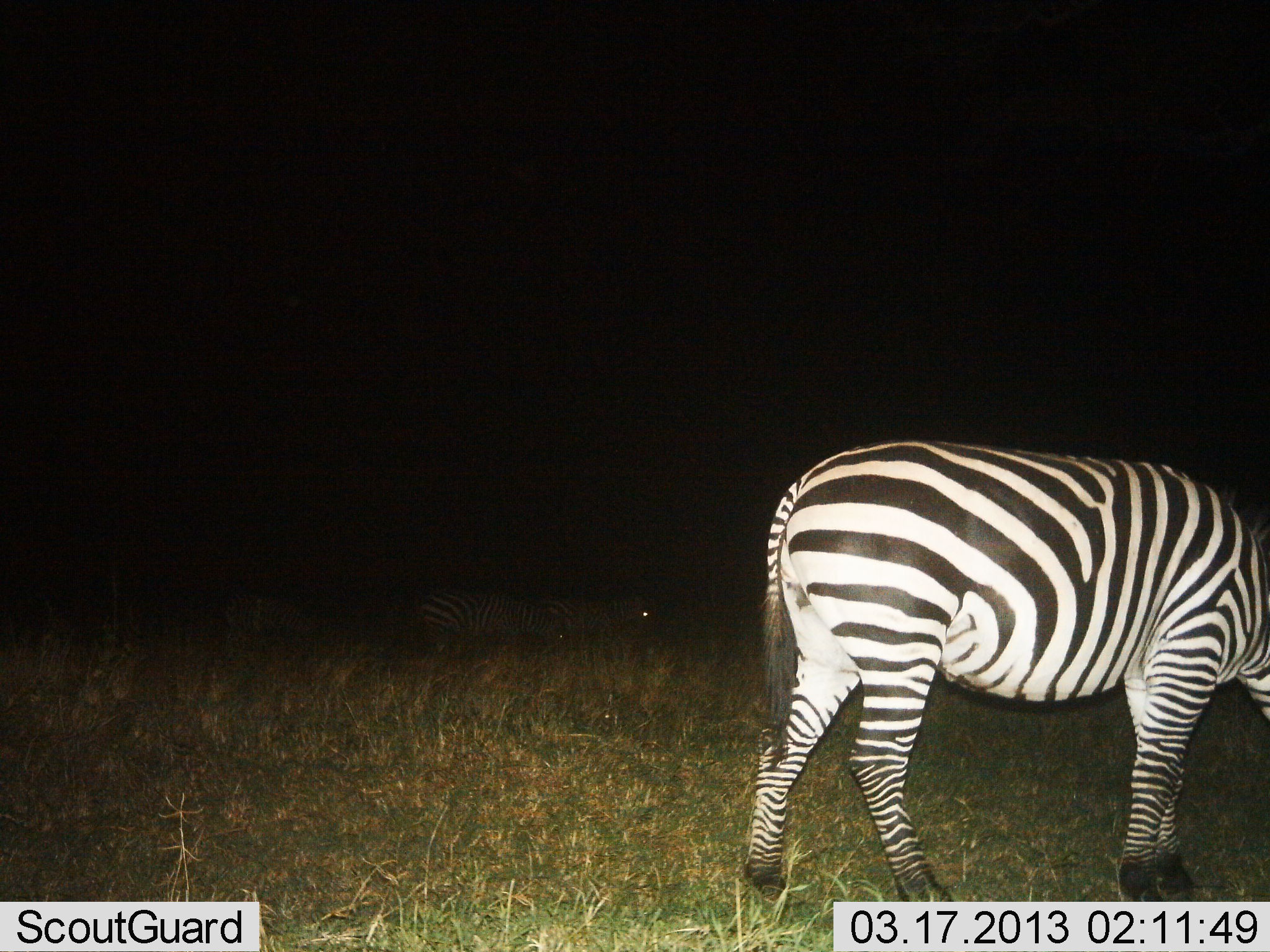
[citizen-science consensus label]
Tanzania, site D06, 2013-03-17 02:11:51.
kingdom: Animalia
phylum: Chordata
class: Mammalia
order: Perissodactyla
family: Equidae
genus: Equus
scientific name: Equus quagga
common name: plains zebra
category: zebra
Zebra (plains zebra) (Equus quagga), count 3. Behavior (volunteer vote fractions): standing 35%, resting 10%, moving 13%, interacting 0%. Young present (vote fraction): 0%. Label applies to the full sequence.